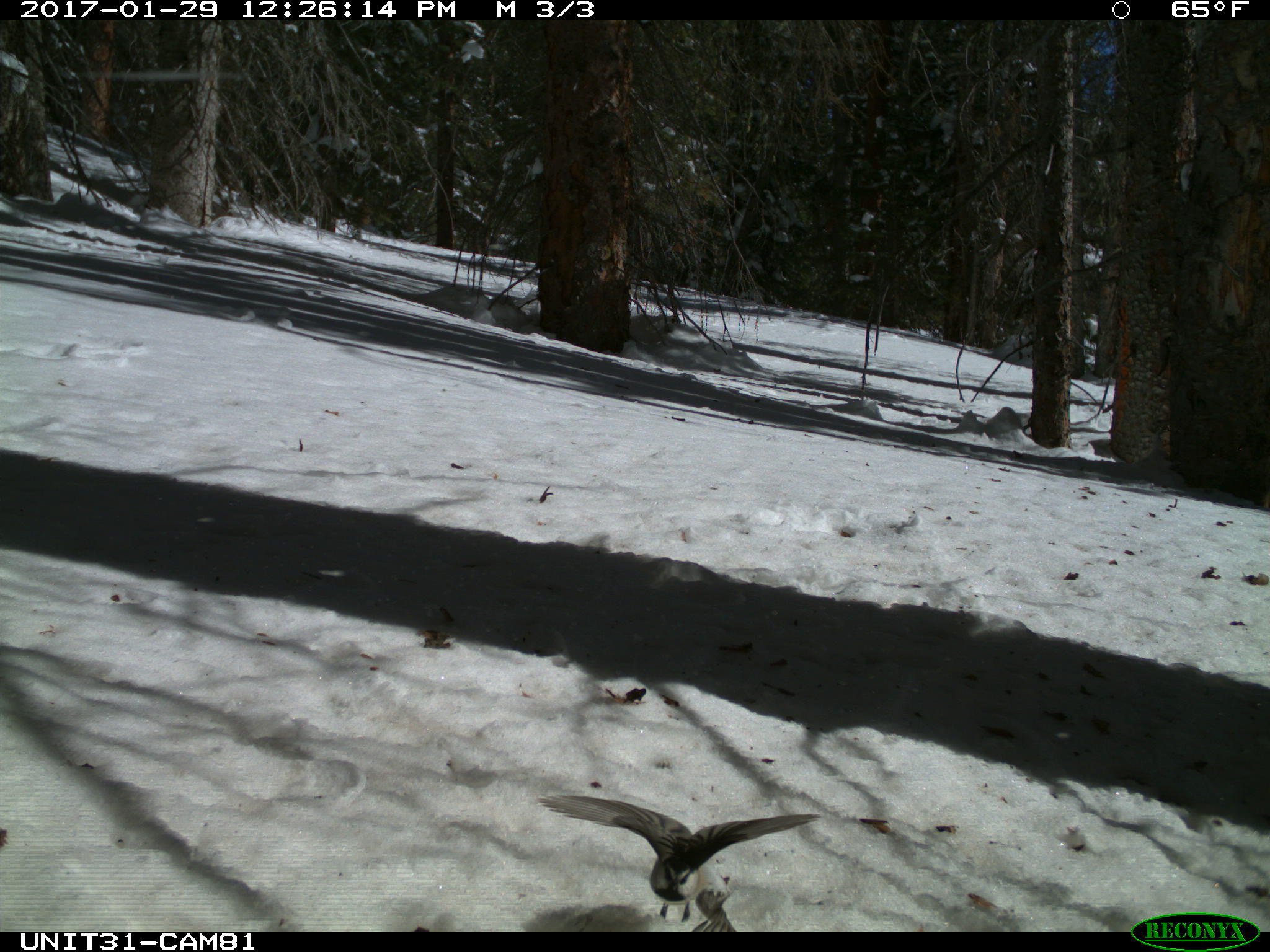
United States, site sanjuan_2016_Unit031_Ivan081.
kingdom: Animalia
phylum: Chordata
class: Aves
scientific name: Aves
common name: birds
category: unidentified bird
Unidentified bird (birds) (Aves).